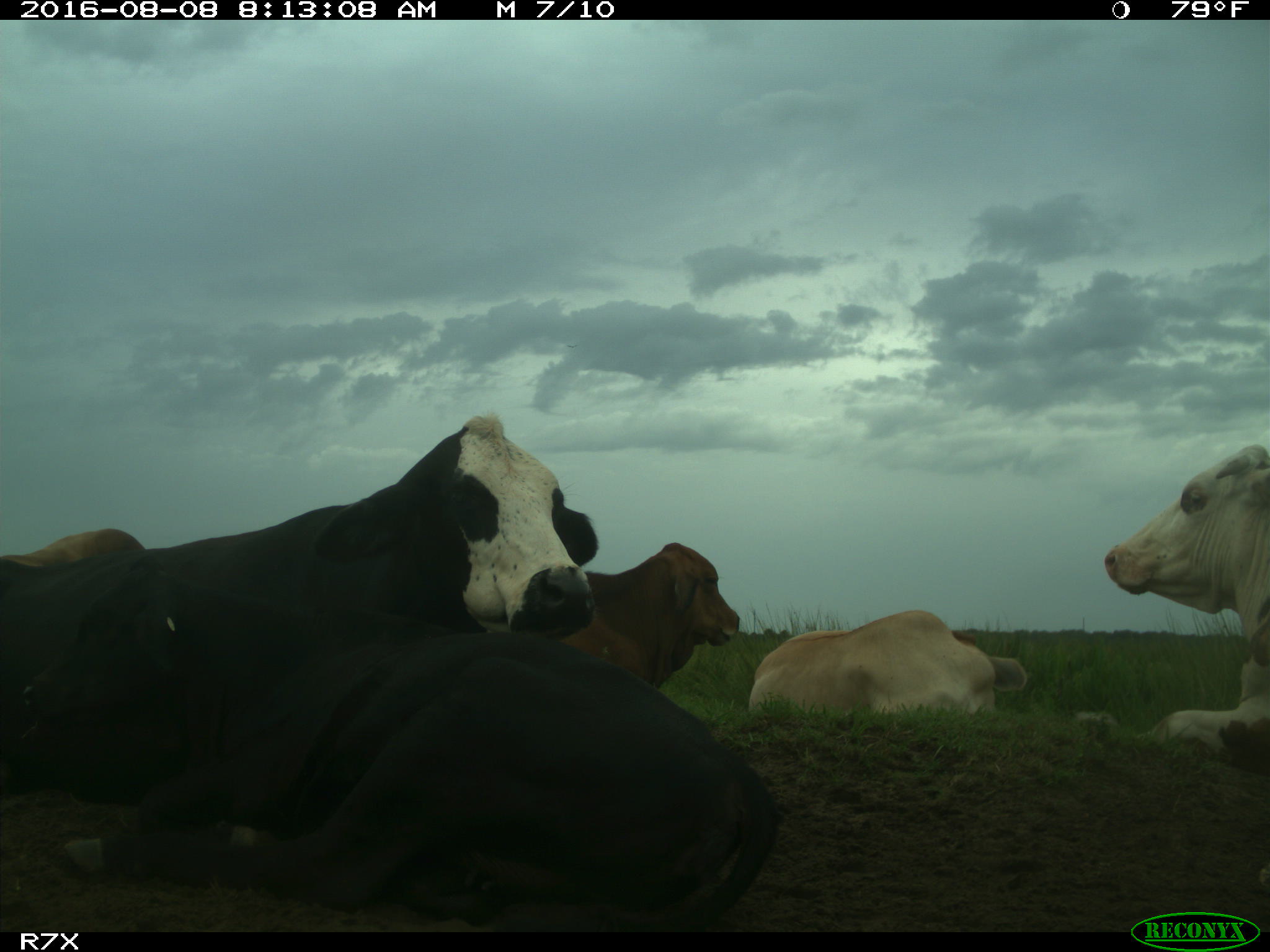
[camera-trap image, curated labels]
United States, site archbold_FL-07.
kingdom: Animalia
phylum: Chordata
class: Mammalia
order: Artiodactyla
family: Bovidae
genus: Bos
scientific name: Bos taurus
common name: domestic cow